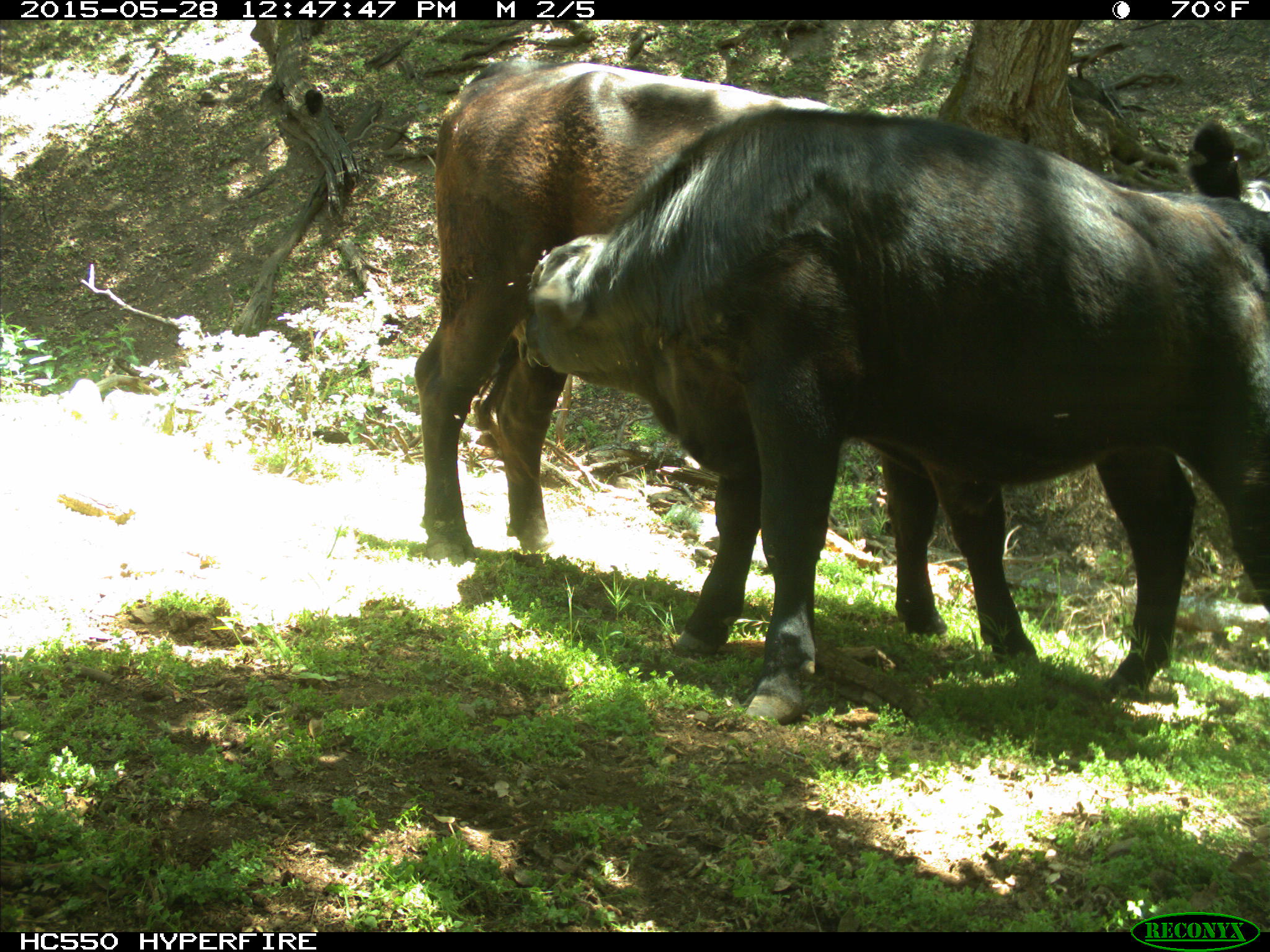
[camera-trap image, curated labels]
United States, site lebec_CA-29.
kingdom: Animalia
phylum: Chordata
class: Mammalia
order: Artiodactyla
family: Bovidae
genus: Bos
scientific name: Bos taurus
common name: domestic cow